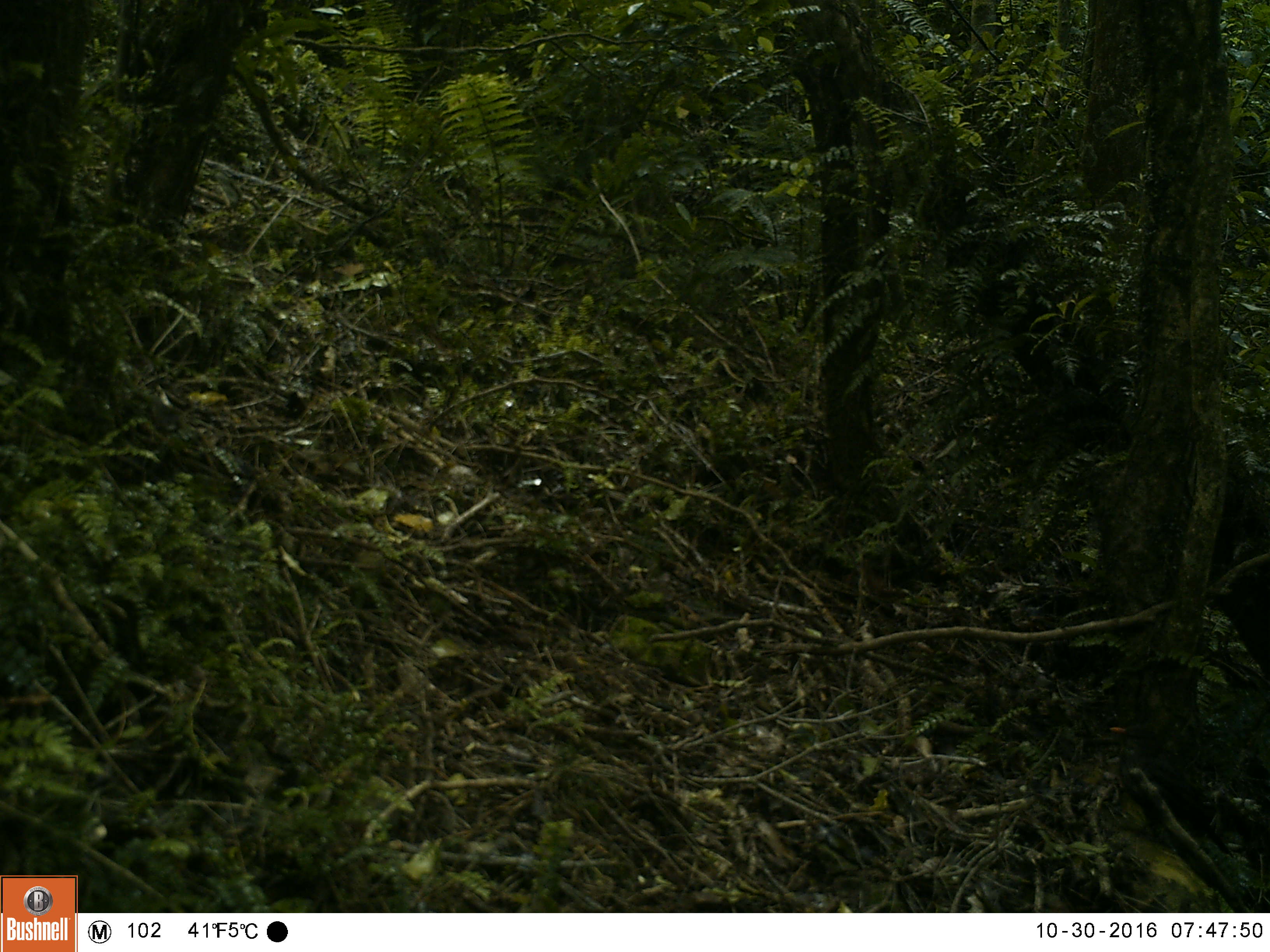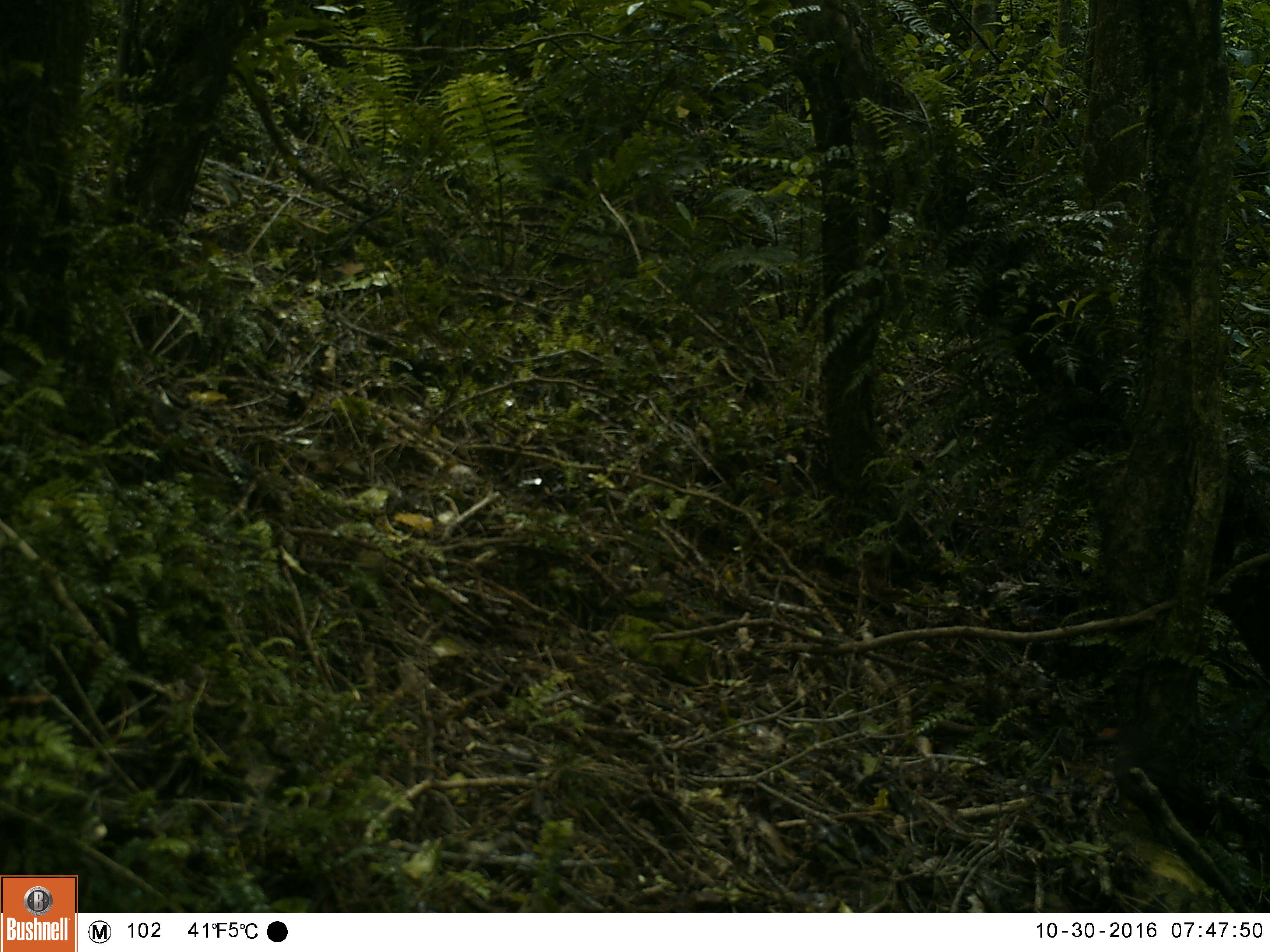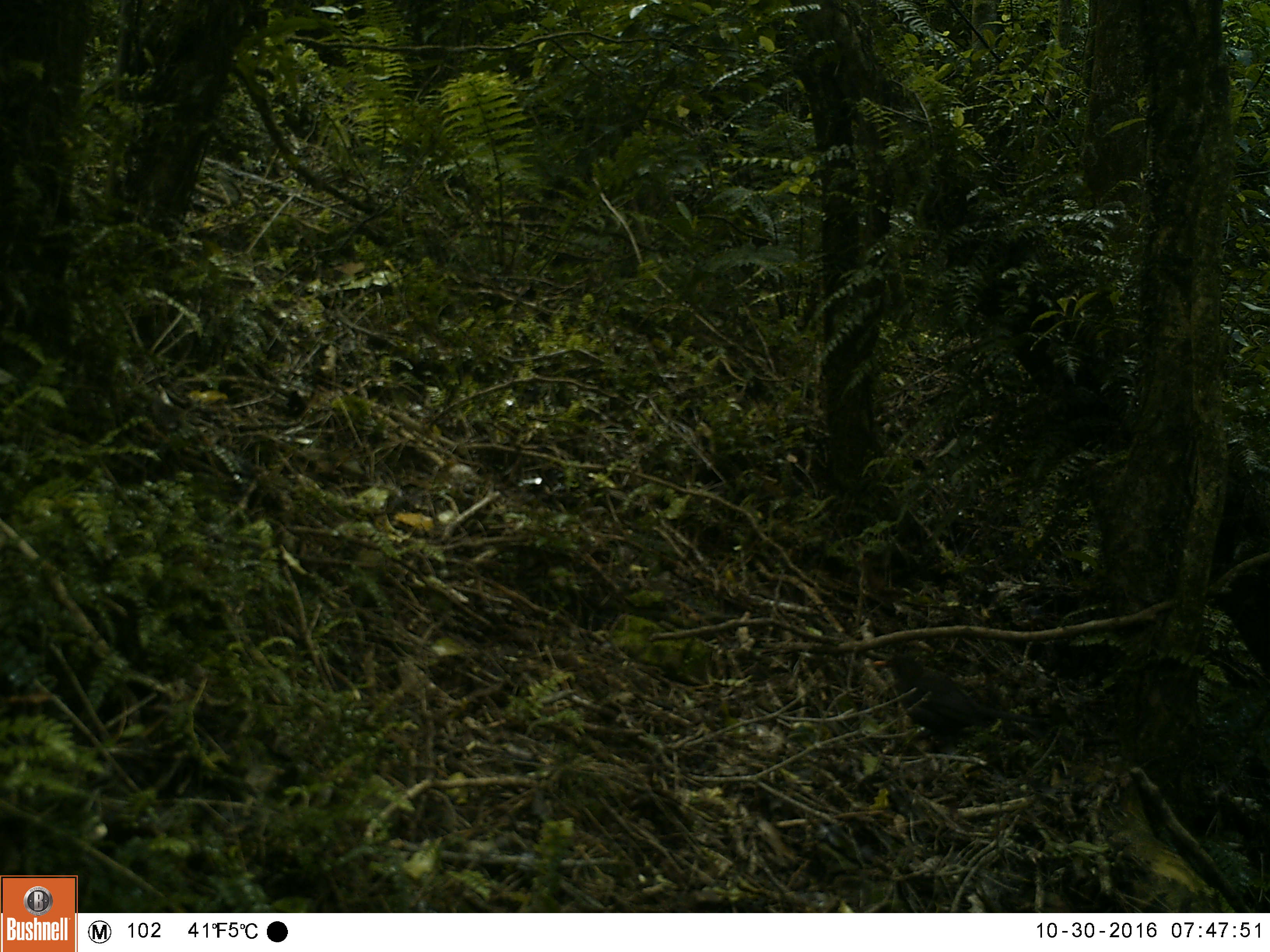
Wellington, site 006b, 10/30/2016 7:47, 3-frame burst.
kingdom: Animalia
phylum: Chordata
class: Aves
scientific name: Aves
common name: bird